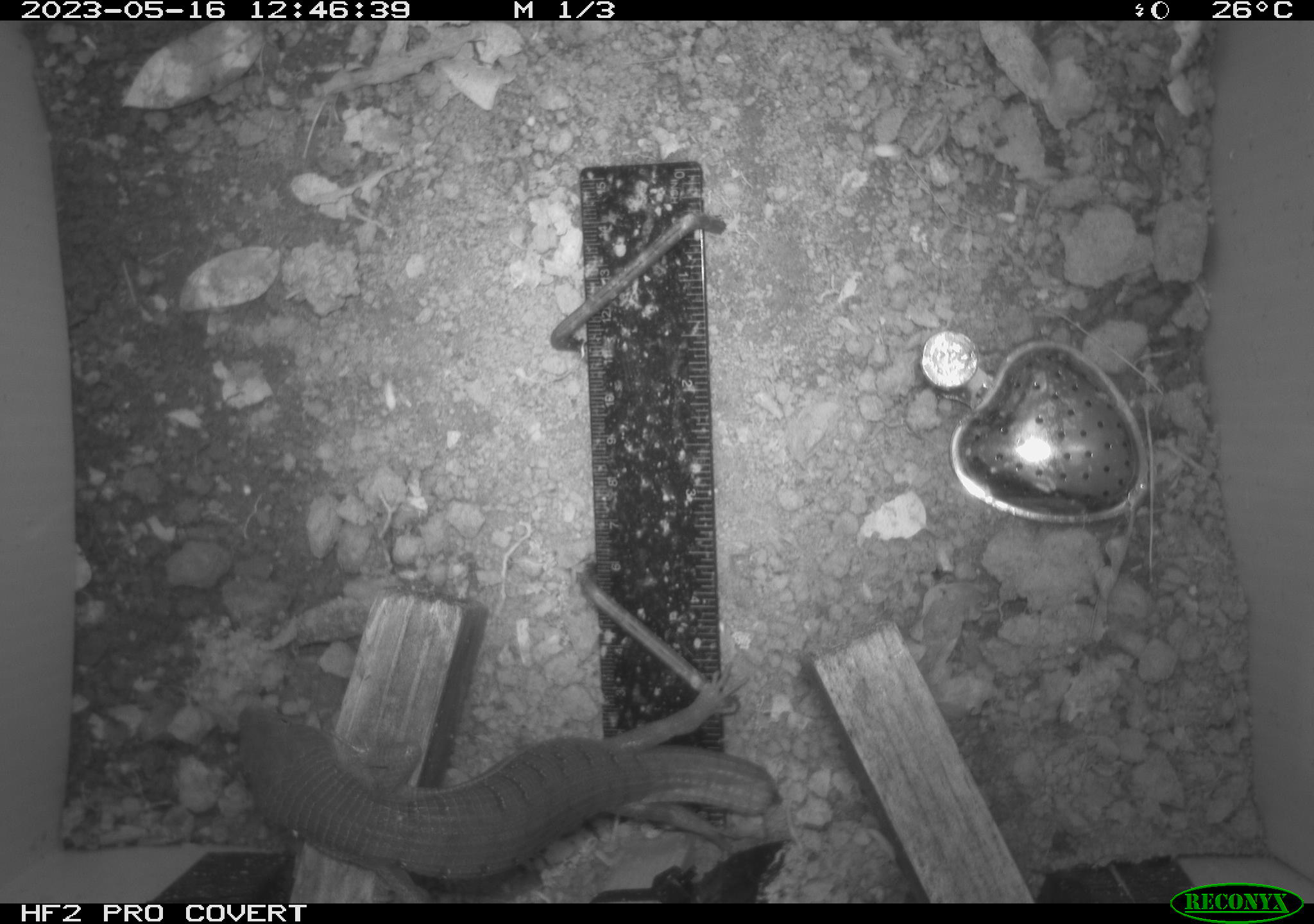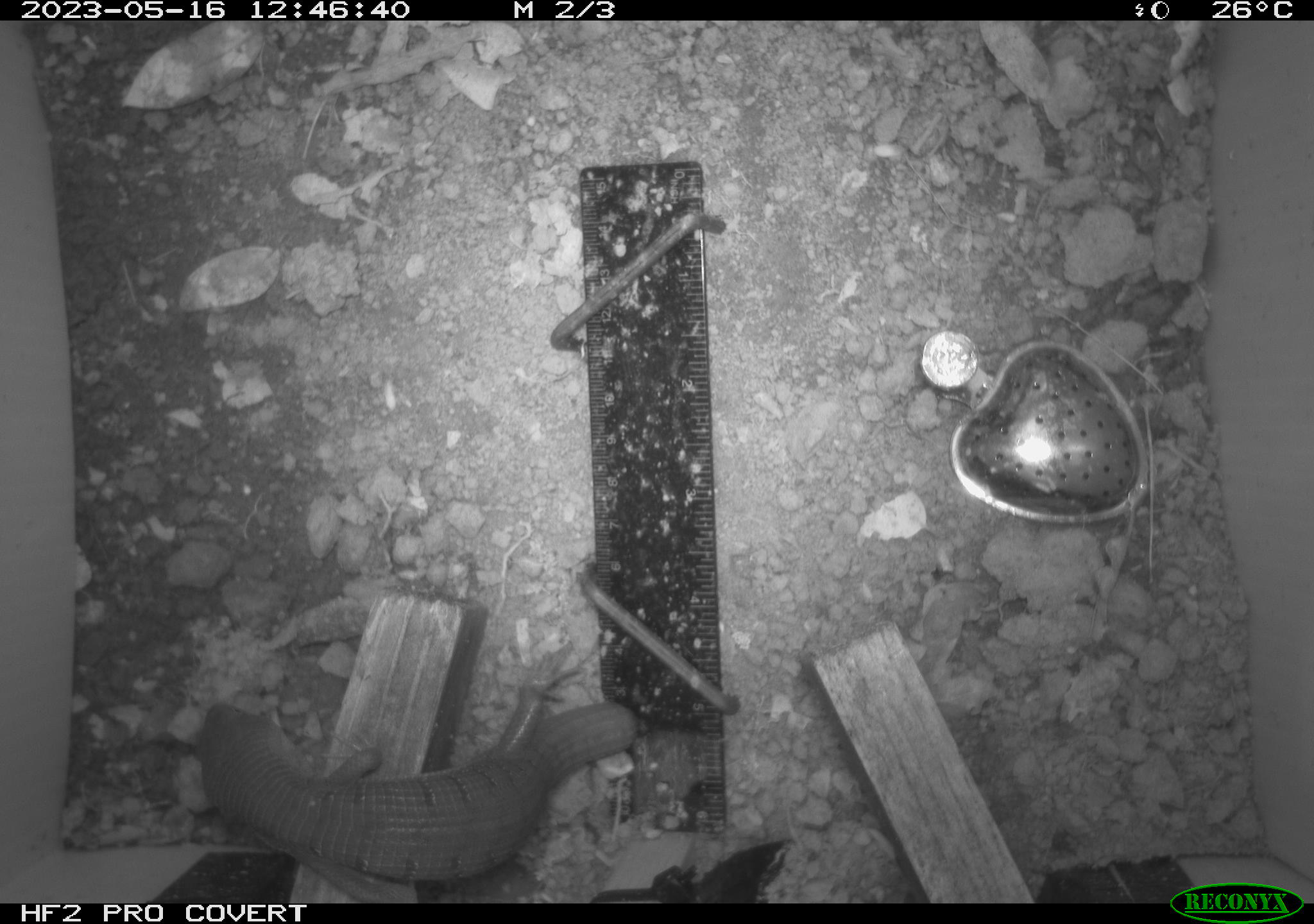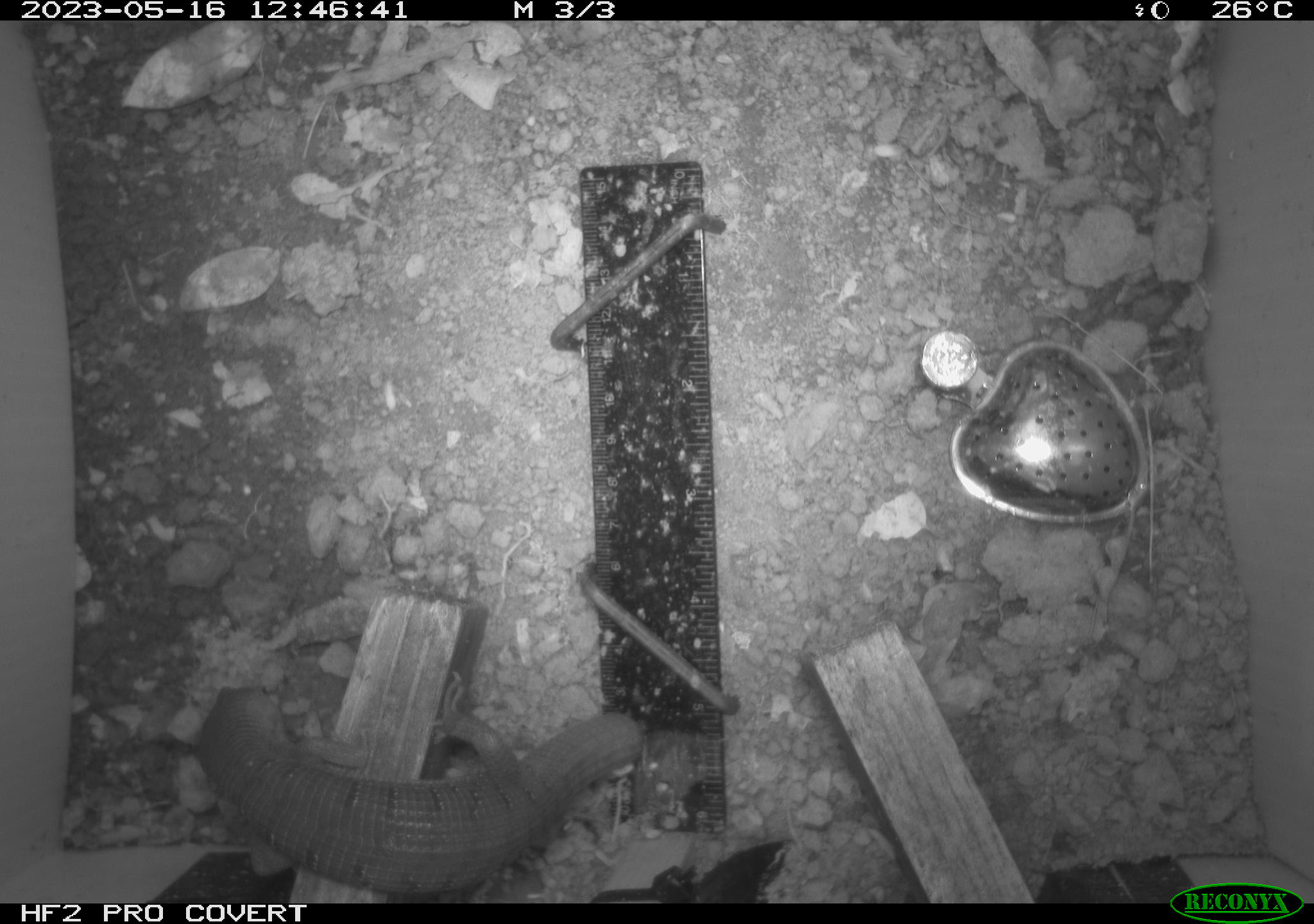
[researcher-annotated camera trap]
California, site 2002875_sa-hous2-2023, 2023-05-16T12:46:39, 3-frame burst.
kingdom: Animalia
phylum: Chordata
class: Reptilia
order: Squamata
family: Anguidae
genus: Elgaria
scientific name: Elgaria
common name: alligator lizards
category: elgaria species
Elgaria species (alligator lizards) (Elgaria).